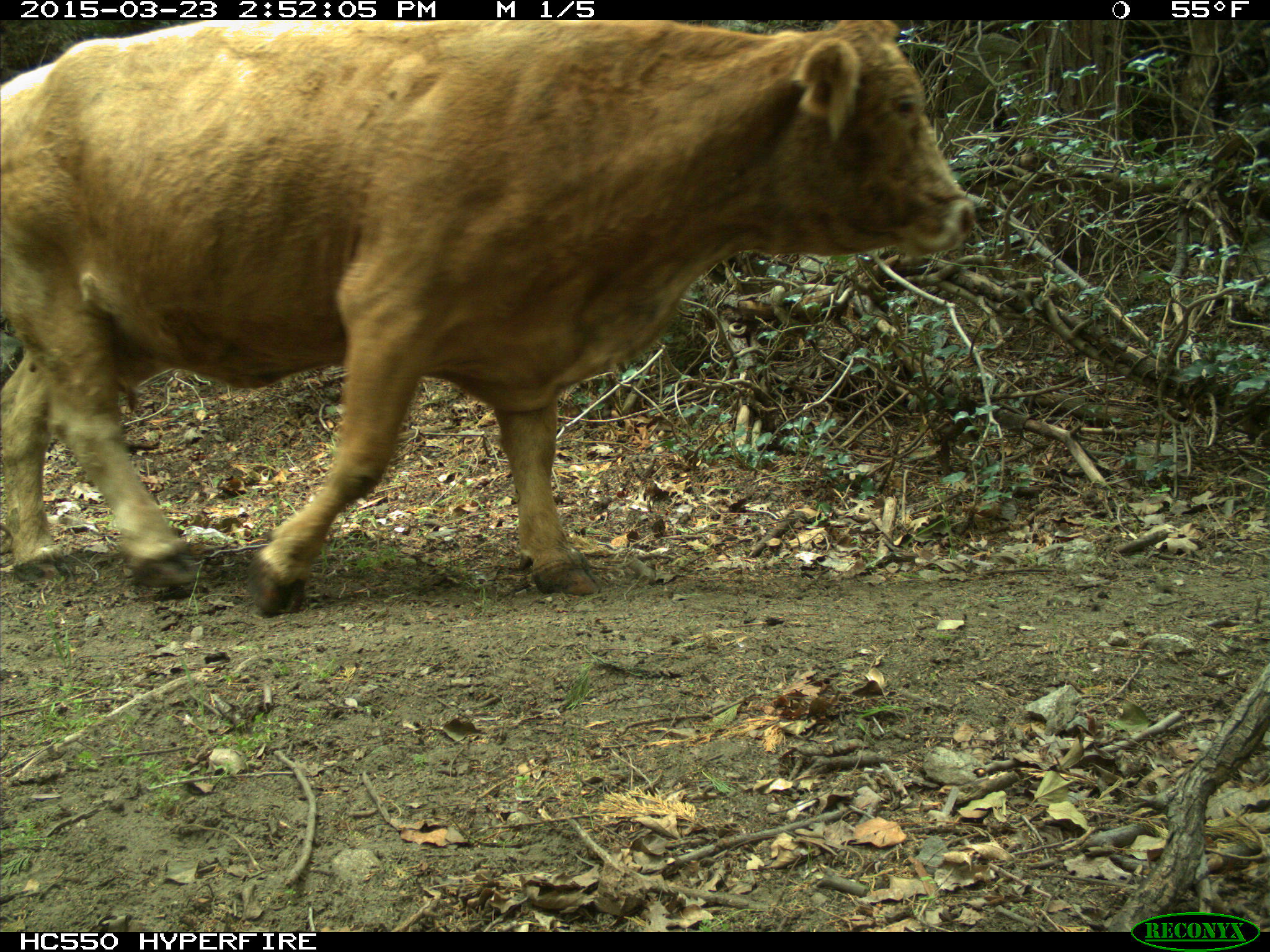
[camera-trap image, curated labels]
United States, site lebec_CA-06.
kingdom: Animalia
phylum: Chordata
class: Mammalia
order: Artiodactyla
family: Bovidae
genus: Bos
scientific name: Bos taurus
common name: domestic cow